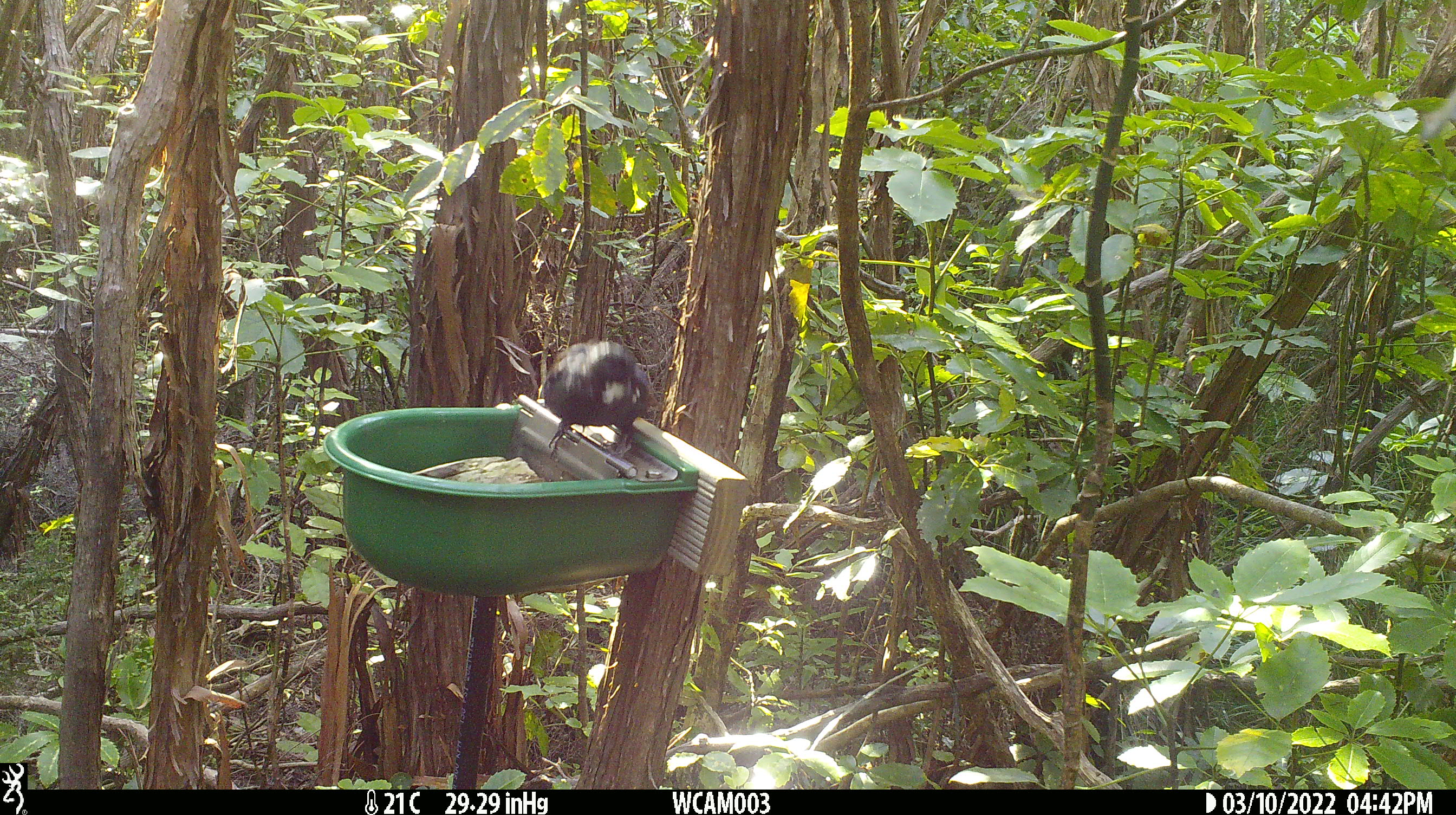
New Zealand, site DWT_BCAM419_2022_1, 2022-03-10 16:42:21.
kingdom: Animalia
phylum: Chordata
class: Aves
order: Passeriformes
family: Meliphagidae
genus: Prosthemadera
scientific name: Prosthemadera novaeseelandiae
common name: tui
Tui (Prosthemadera novaeseelandiae).